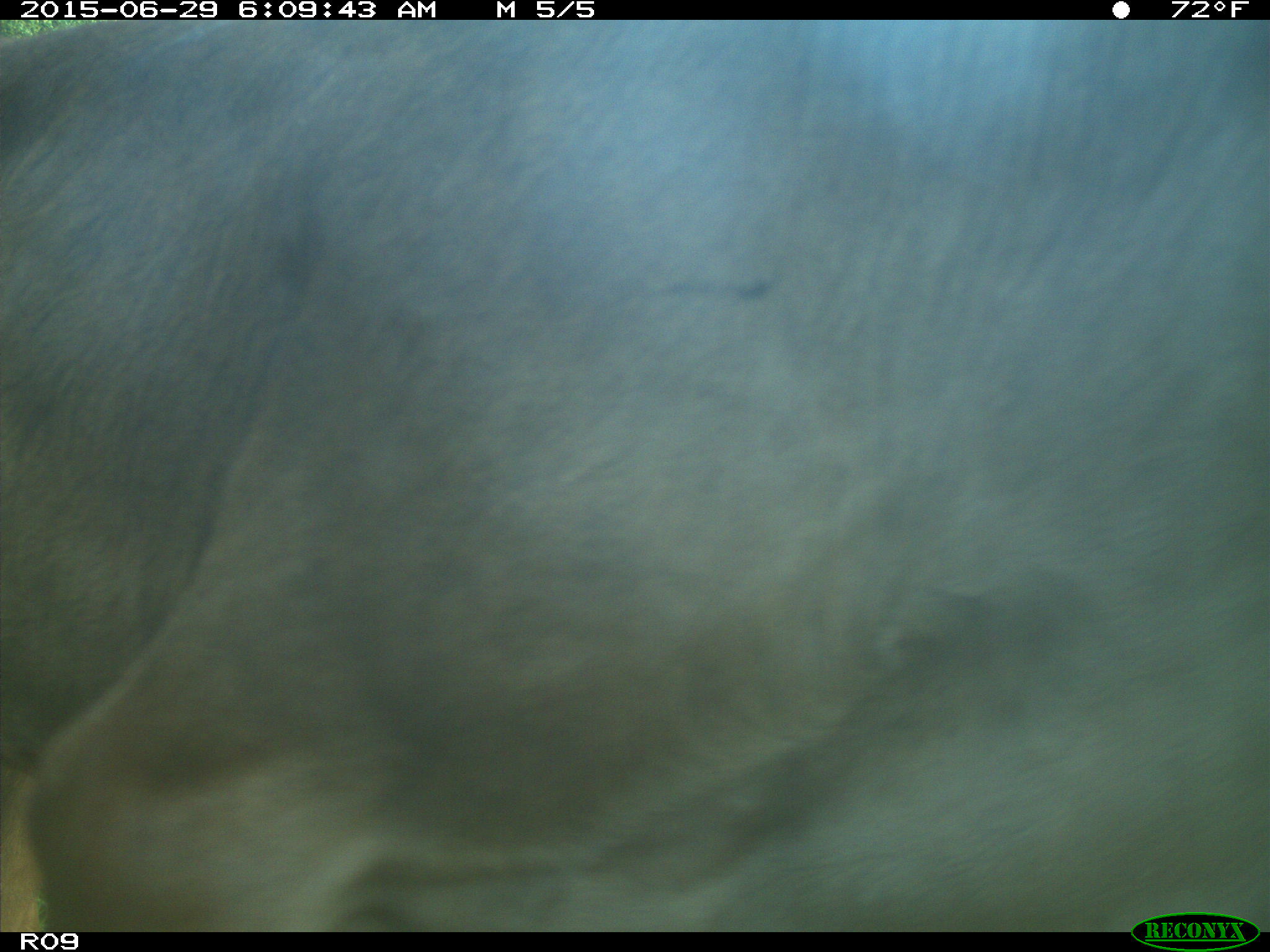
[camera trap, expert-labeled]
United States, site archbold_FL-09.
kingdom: Animalia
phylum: Chordata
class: Mammalia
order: Artiodactyla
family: Bovidae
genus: Bos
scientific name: Bos taurus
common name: domestic cow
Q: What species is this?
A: Bos taurus (domestic cow).